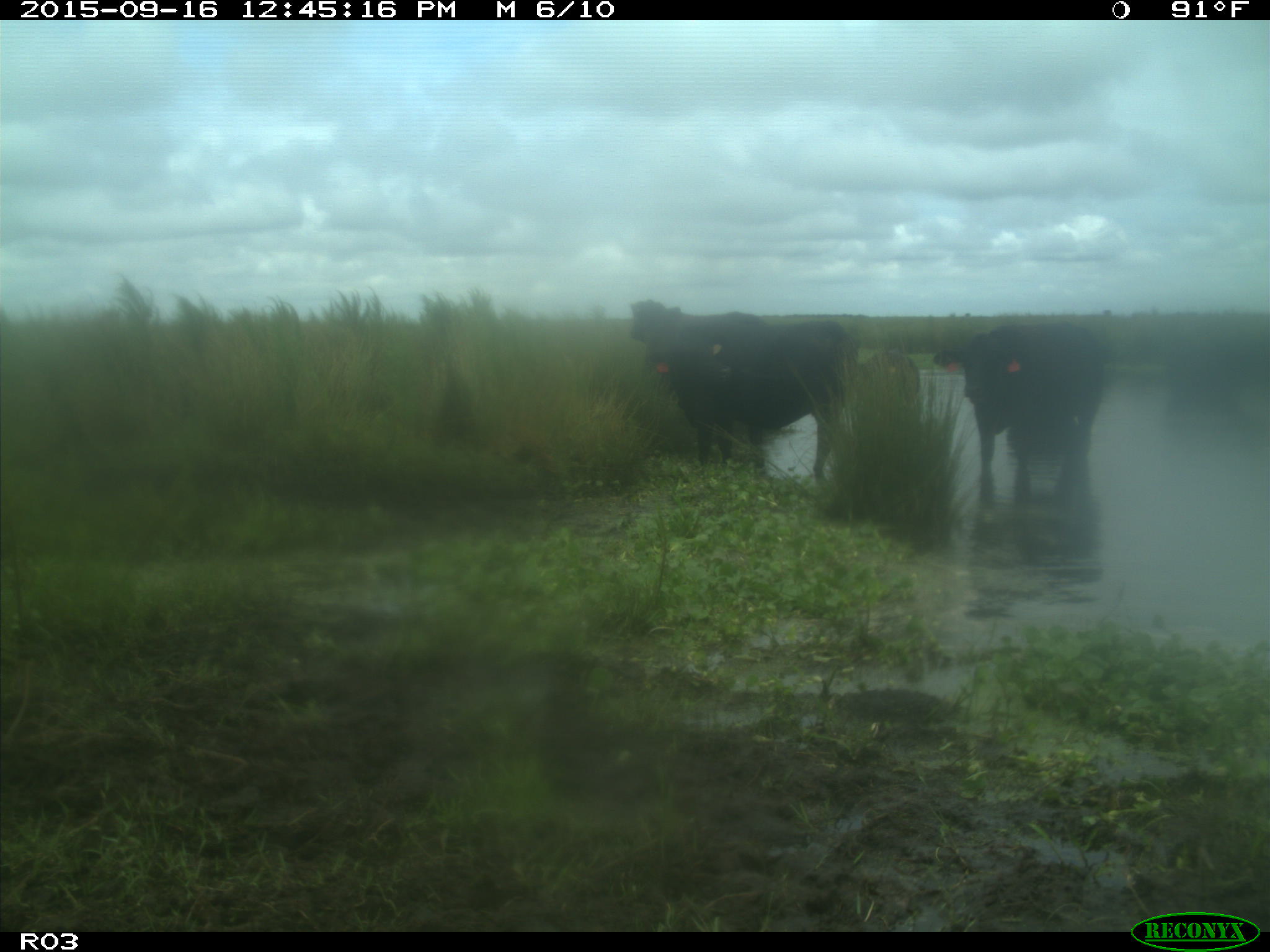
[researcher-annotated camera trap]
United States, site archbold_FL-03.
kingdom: Animalia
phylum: Chordata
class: Mammalia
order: Artiodactyla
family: Bovidae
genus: Bos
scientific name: Bos taurus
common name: domestic cow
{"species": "Bos taurus (domestic cow)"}